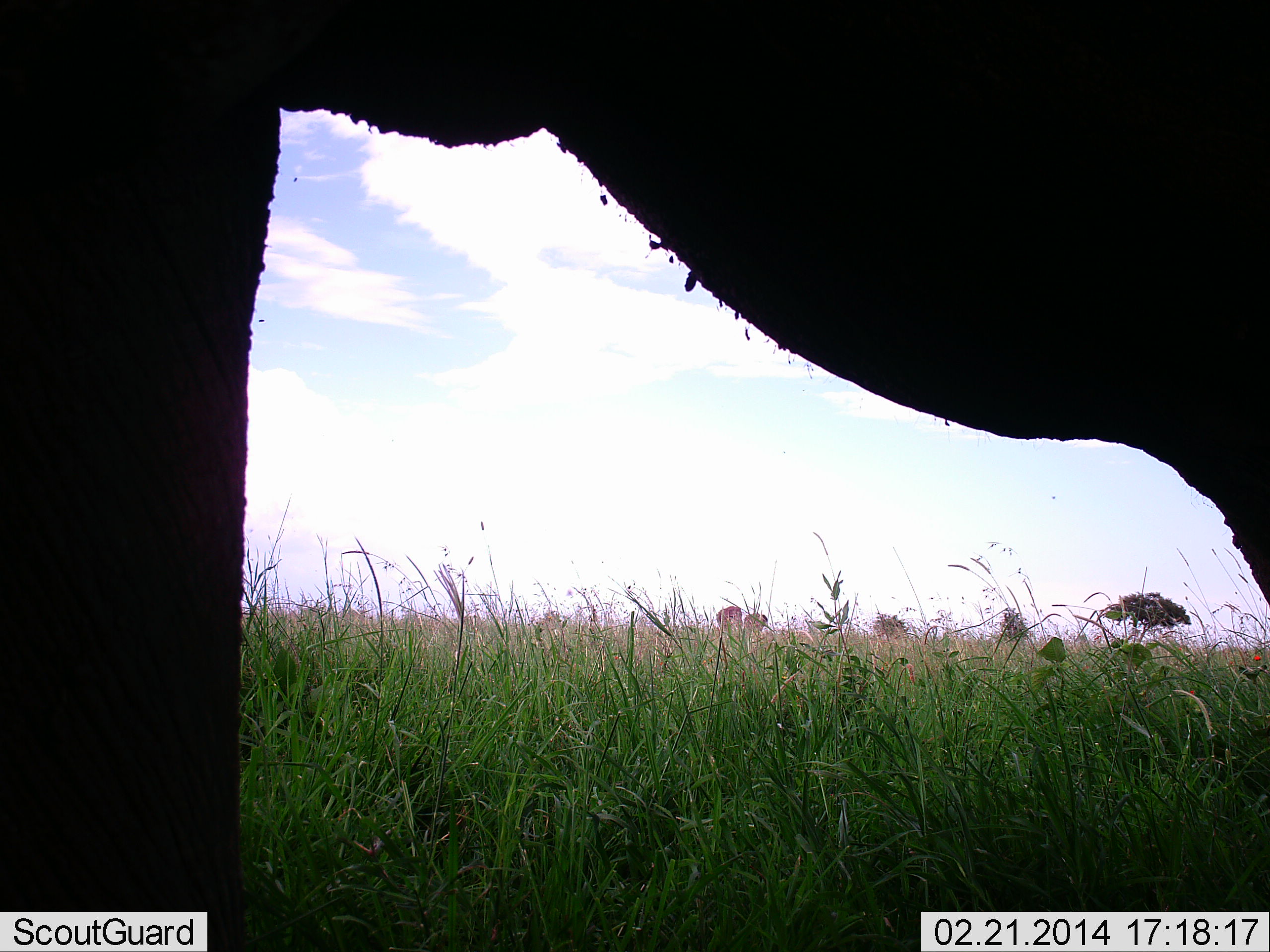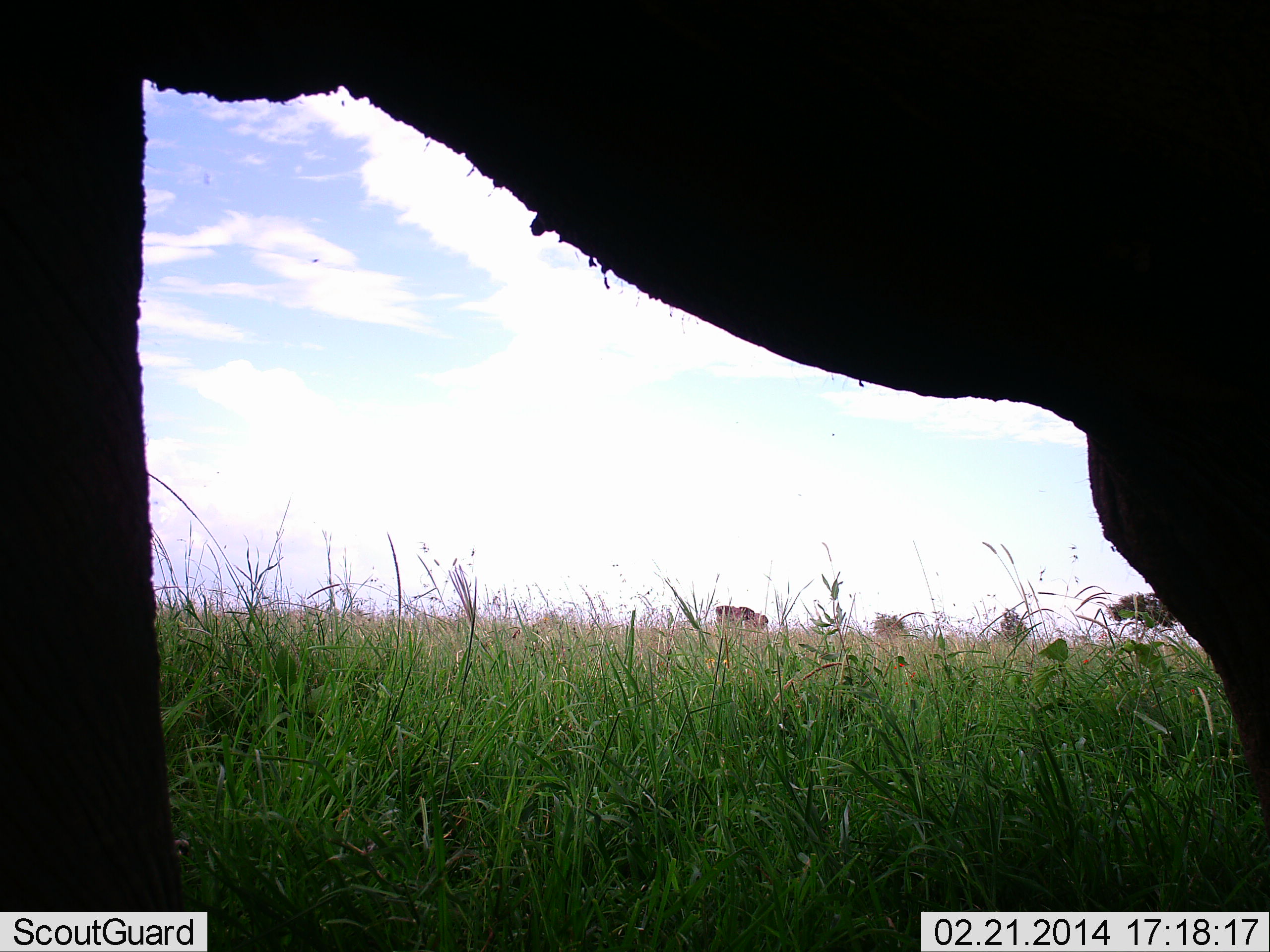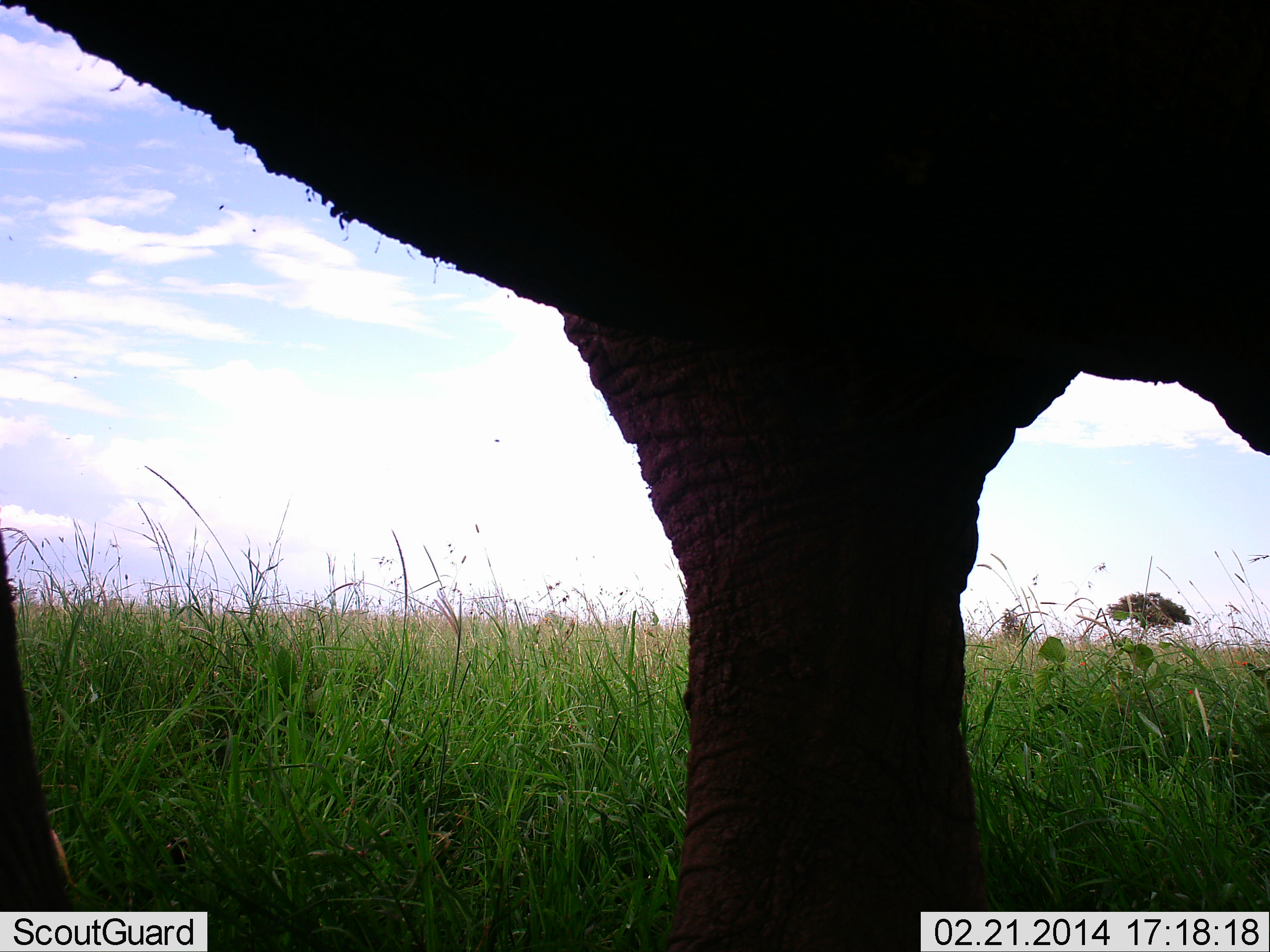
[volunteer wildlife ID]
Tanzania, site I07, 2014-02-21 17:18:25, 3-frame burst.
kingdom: Animalia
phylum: Chordata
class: Mammalia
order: Proboscidea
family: Elephantidae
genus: Loxodonta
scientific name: Loxodonta africana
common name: african bush elephant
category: elephant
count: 1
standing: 20%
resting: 0%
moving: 90%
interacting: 0%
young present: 0%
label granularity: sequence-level